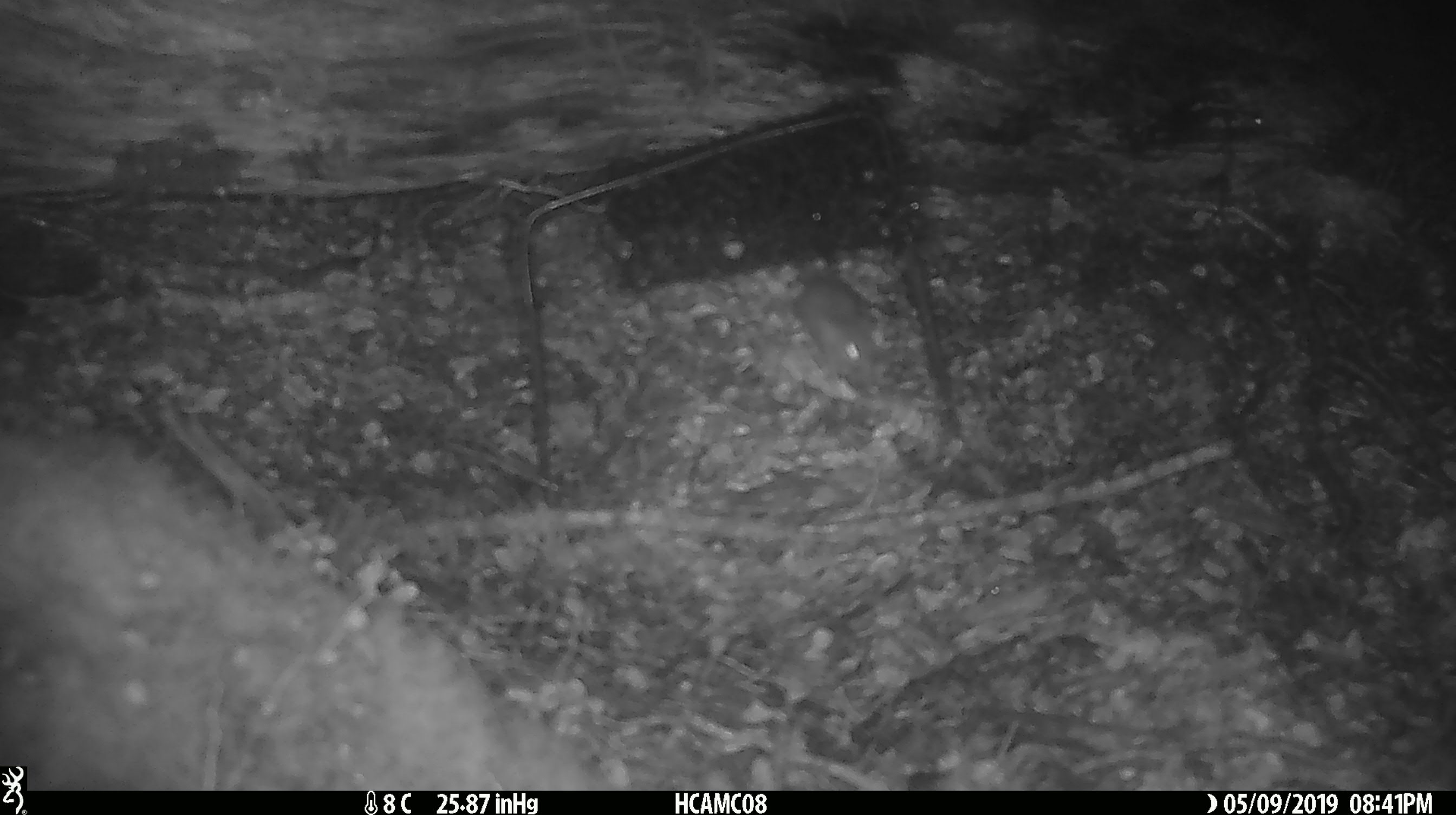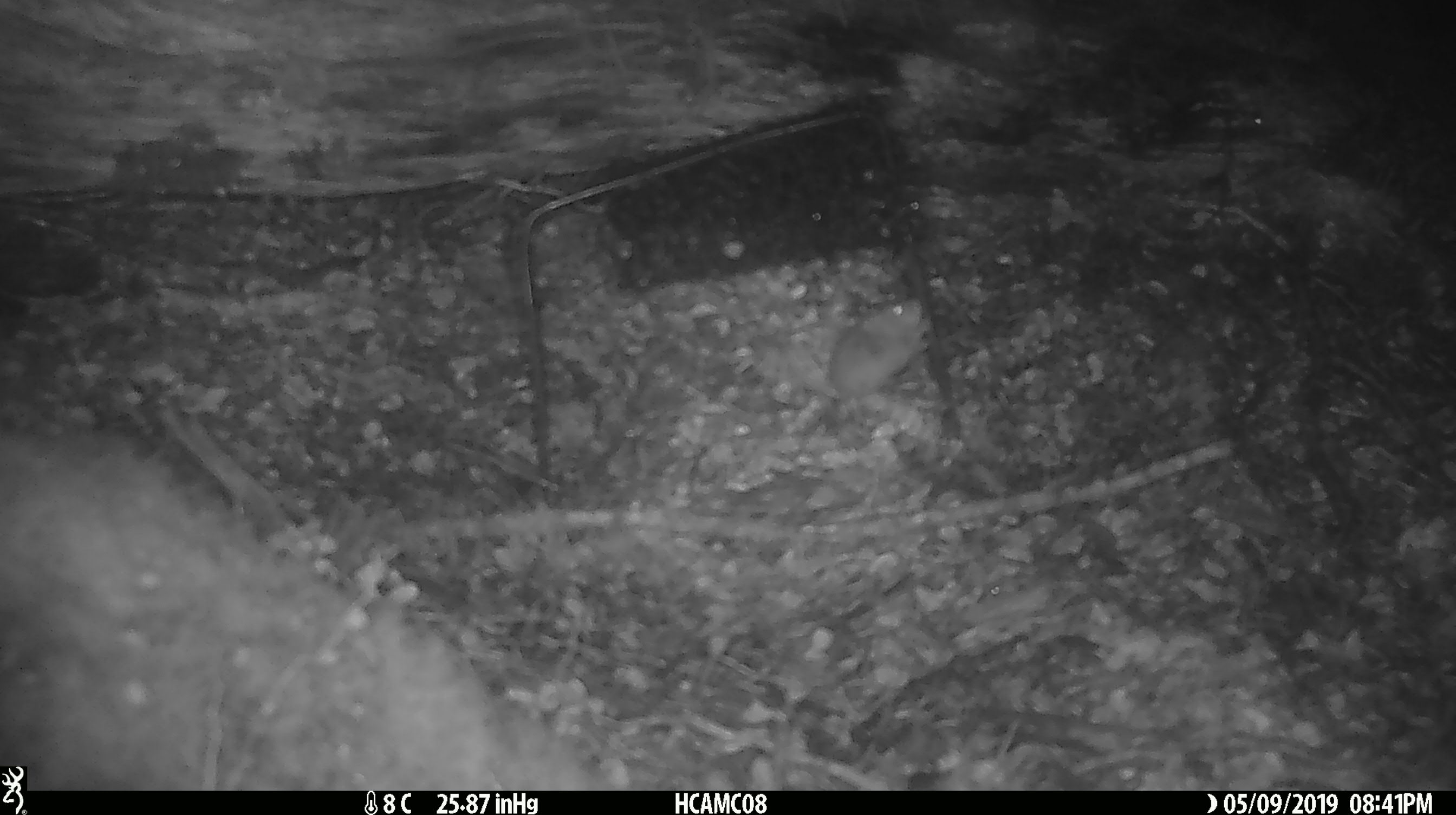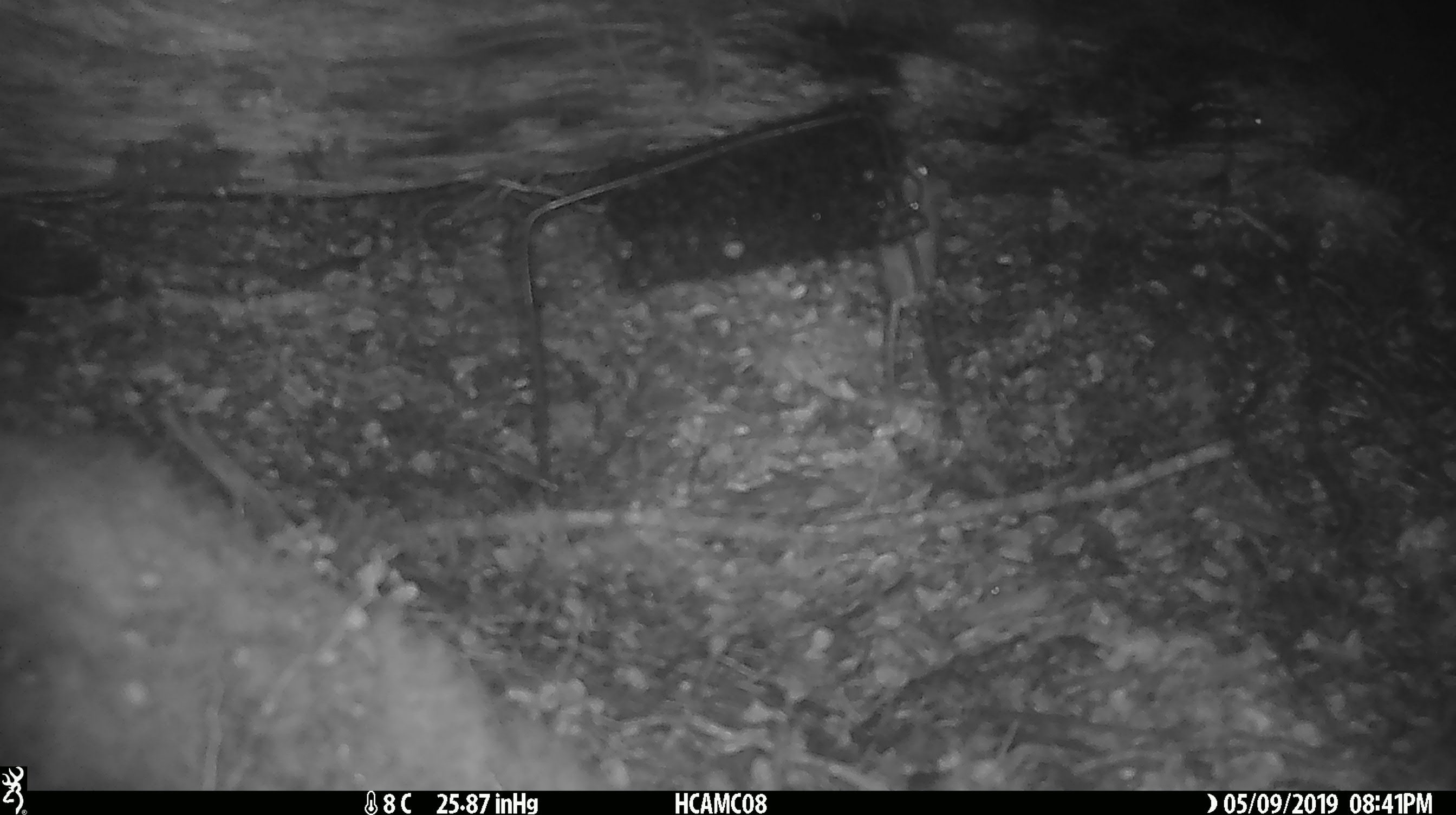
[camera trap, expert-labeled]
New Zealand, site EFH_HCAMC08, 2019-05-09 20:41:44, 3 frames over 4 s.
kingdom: Animalia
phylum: Chordata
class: Mammalia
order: Rodentia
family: Muridae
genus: Mus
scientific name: Mus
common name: mouse